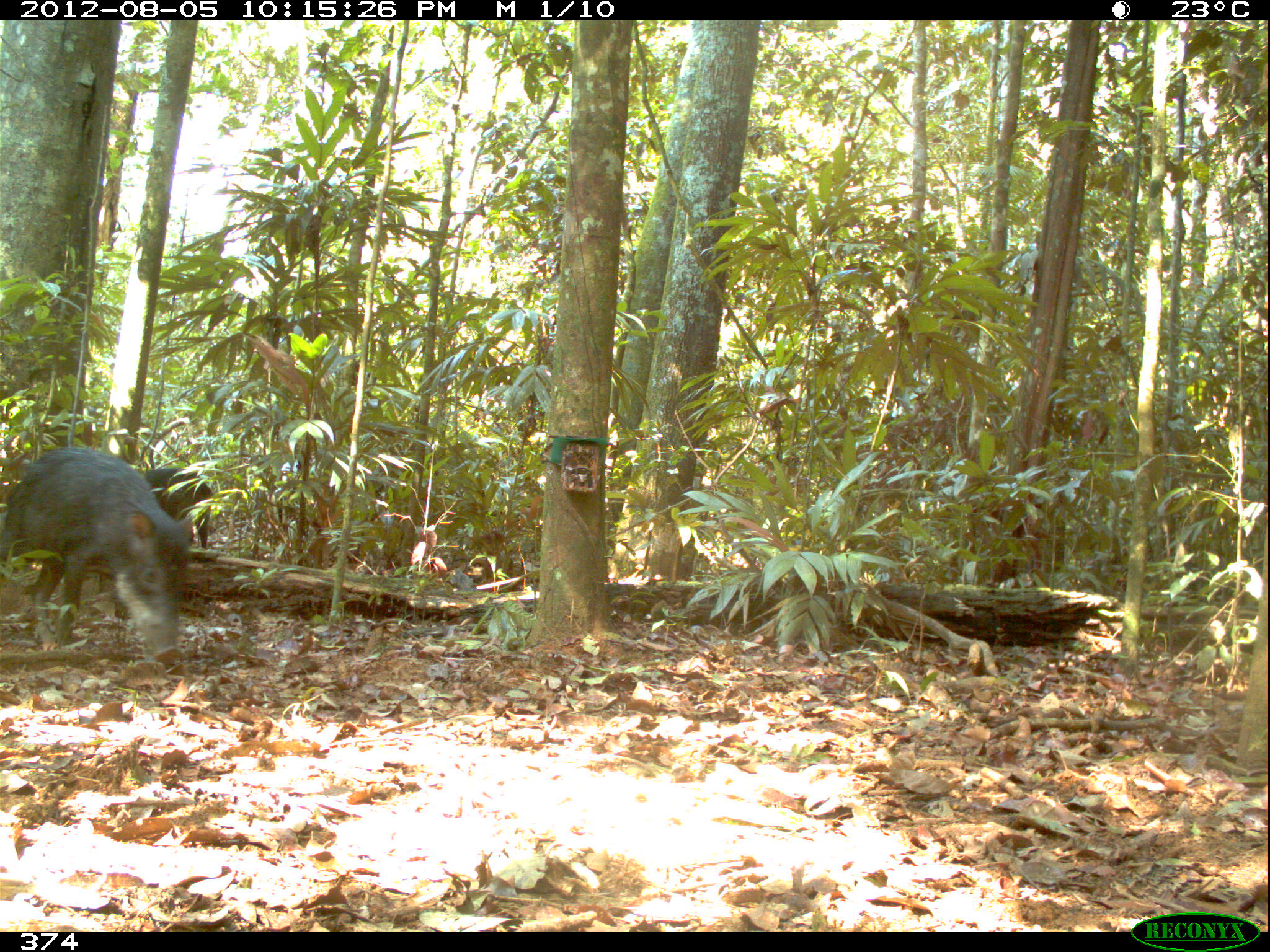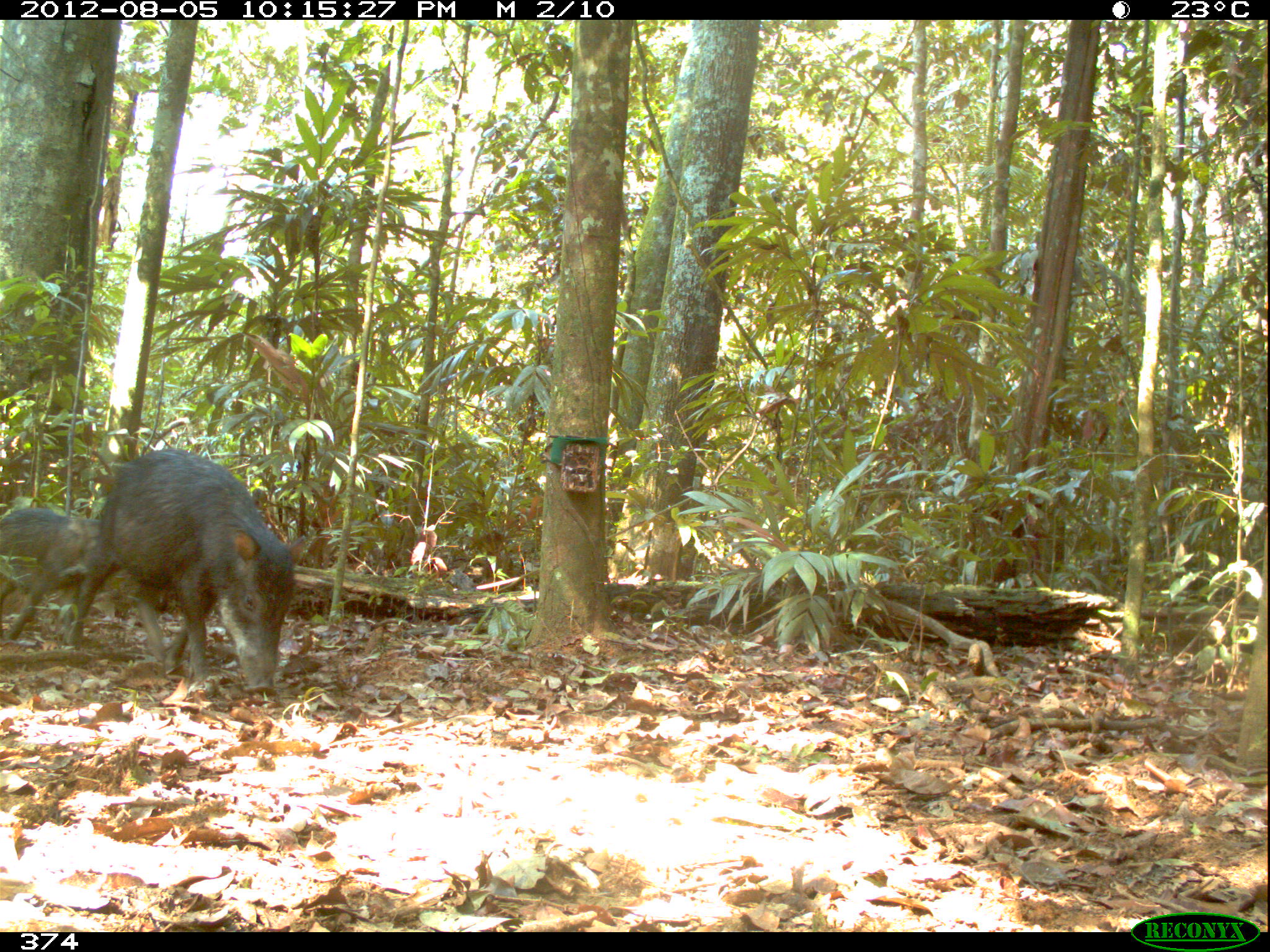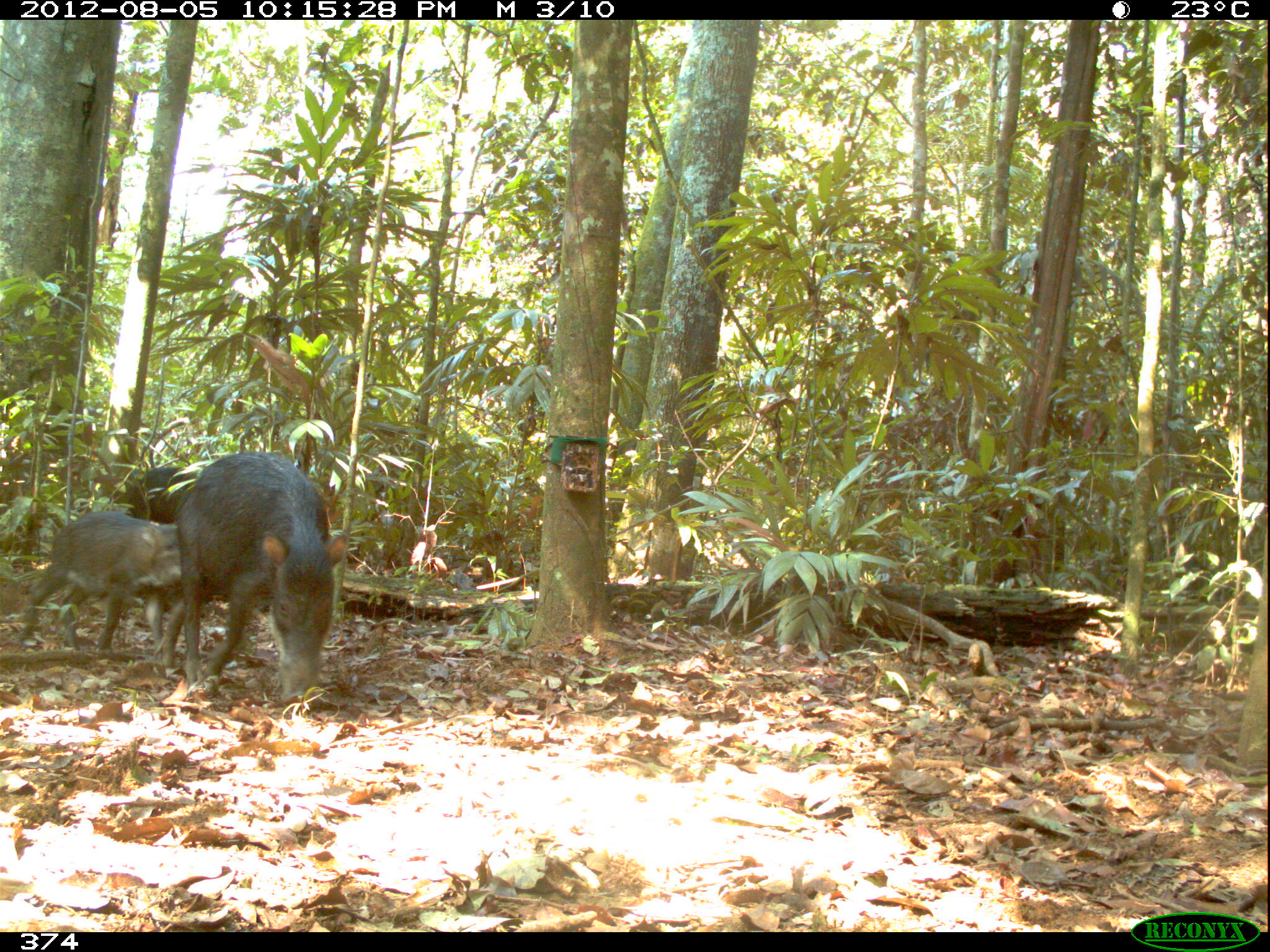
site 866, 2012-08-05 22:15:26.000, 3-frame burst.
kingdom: Animalia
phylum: Chordata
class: Mammalia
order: Artiodactyla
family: Tayassuidae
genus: Tayassu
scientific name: Tayassu pecari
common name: white-lipped peccary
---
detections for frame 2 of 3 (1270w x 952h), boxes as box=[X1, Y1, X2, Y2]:
tayassu pecari: box=[64, 446, 306, 696]; box=[0, 506, 166, 661]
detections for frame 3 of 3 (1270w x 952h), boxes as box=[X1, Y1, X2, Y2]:
tayassu pecari: box=[152, 450, 347, 705]; box=[17, 509, 181, 658]; box=[129, 466, 189, 508]